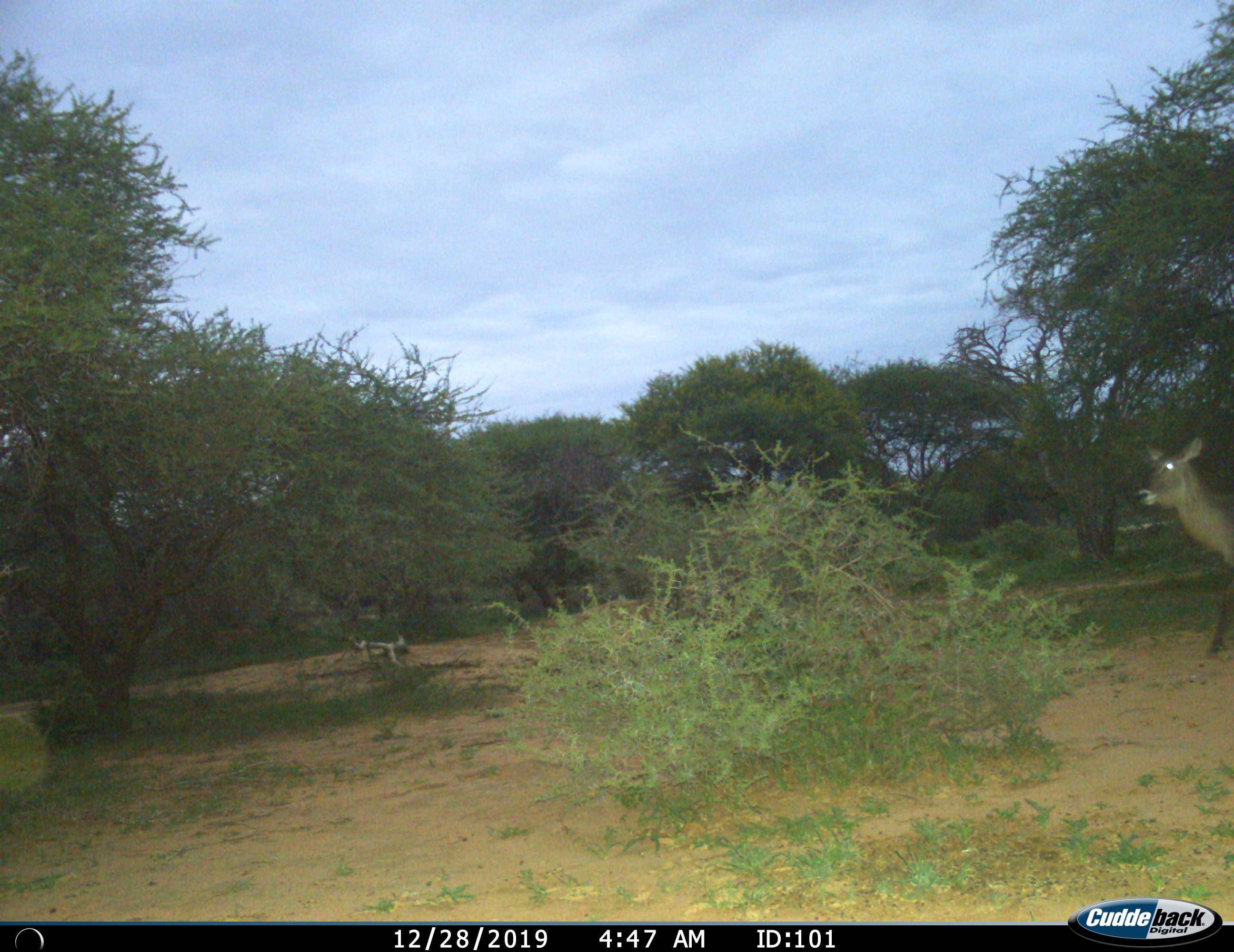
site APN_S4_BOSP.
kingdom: Animalia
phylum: Chordata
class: Mammalia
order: Artiodactyla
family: Bovidae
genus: Kobus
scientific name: Kobus ellipsiprymnus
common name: waterbuck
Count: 1.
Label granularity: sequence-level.